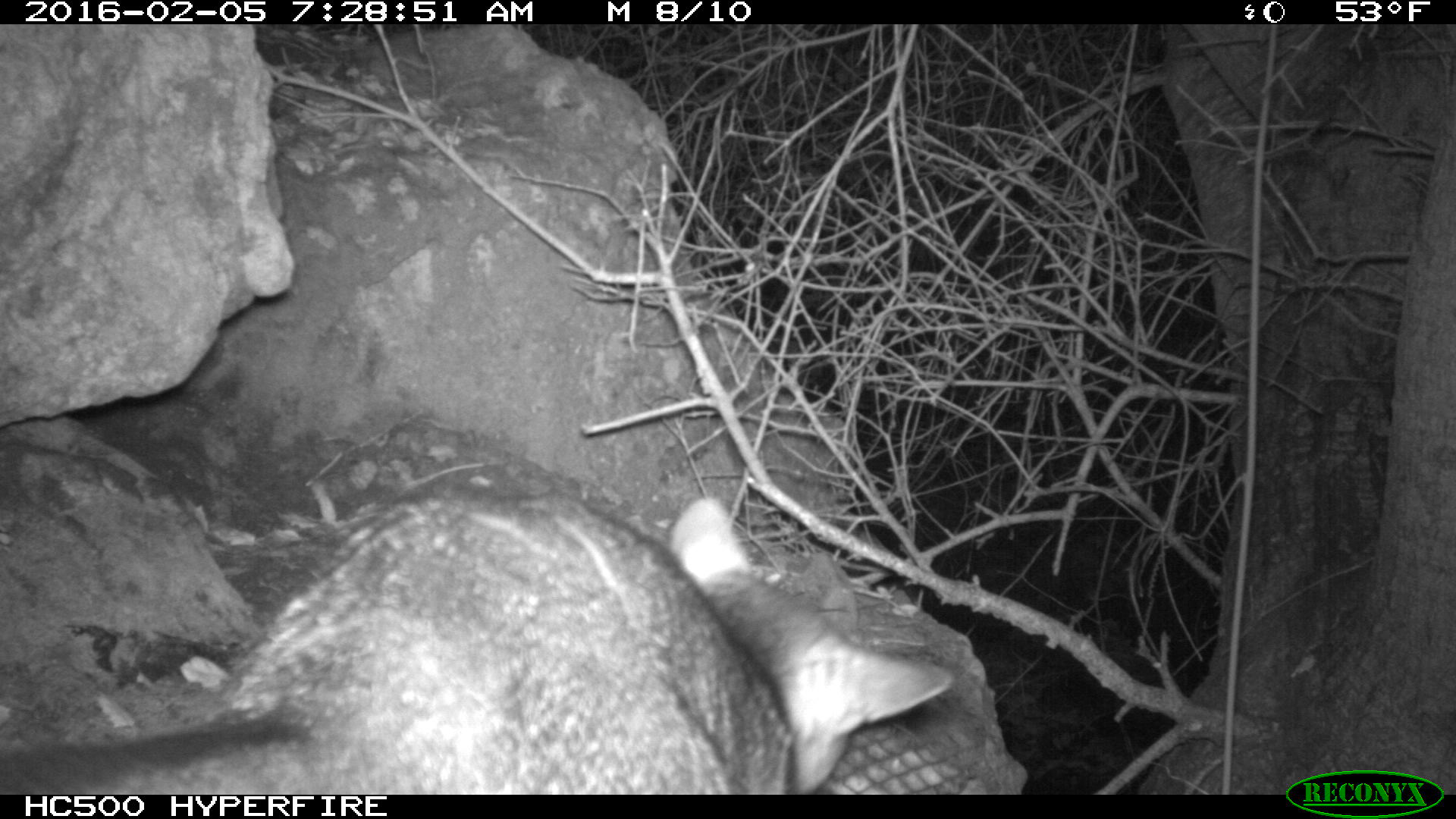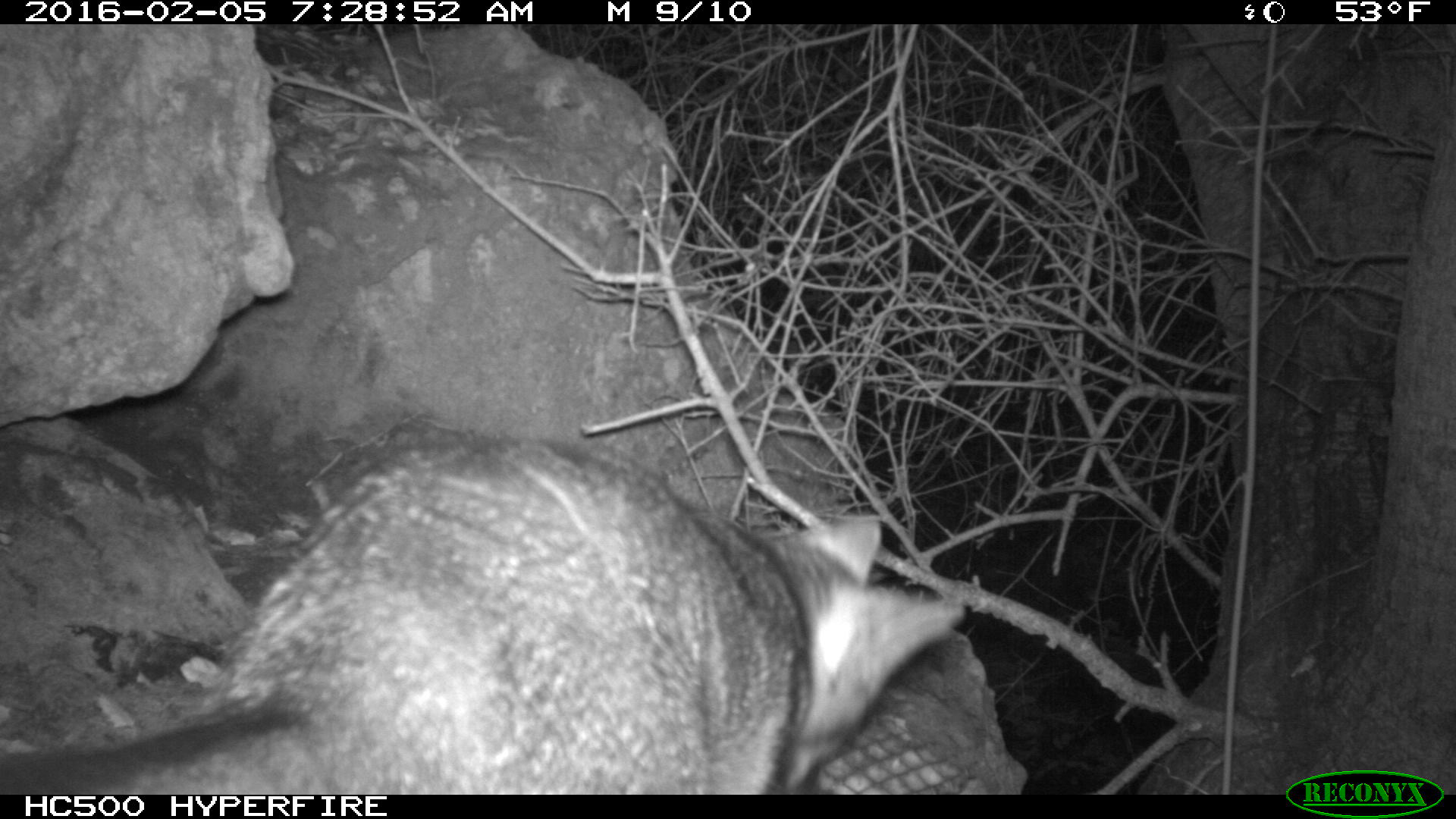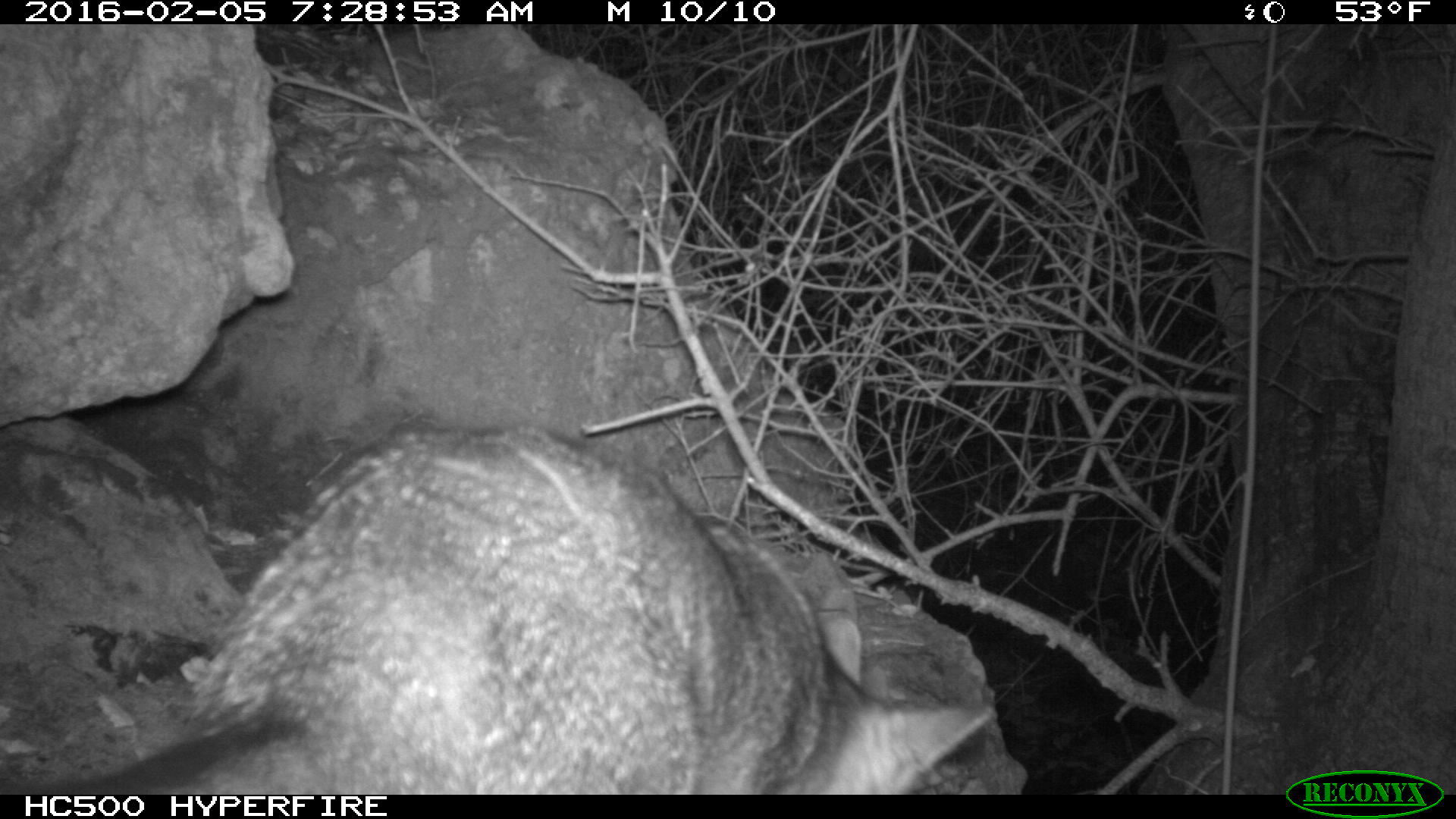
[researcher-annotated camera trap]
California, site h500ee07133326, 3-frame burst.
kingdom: Animalia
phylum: Chordata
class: Mammalia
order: Carnivora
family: Canidae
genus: Urocyon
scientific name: Urocyon littoralis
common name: island fox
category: fox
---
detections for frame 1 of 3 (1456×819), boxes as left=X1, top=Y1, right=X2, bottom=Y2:
fox: left=0, top=488, right=953, bottom=792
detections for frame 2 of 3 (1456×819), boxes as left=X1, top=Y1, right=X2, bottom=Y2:
fox: left=0, top=437, right=964, bottom=795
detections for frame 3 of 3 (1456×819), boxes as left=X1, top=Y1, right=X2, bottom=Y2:
fox: left=0, top=419, right=997, bottom=793